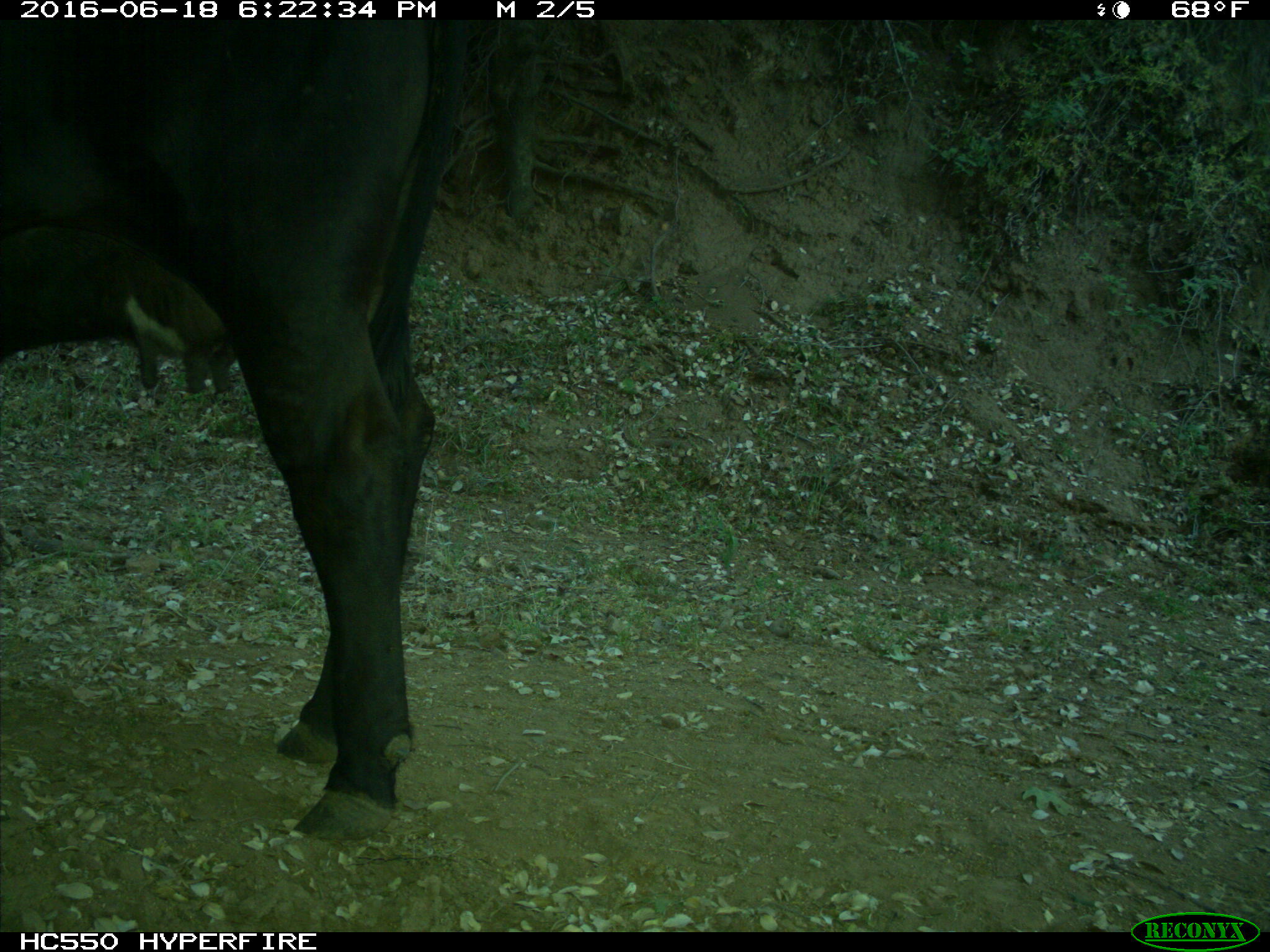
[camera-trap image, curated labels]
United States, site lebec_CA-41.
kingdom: Animalia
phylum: Chordata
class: Mammalia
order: Artiodactyla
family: Bovidae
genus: Bos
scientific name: Bos taurus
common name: domestic cow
Bos taurus (domestic cow).